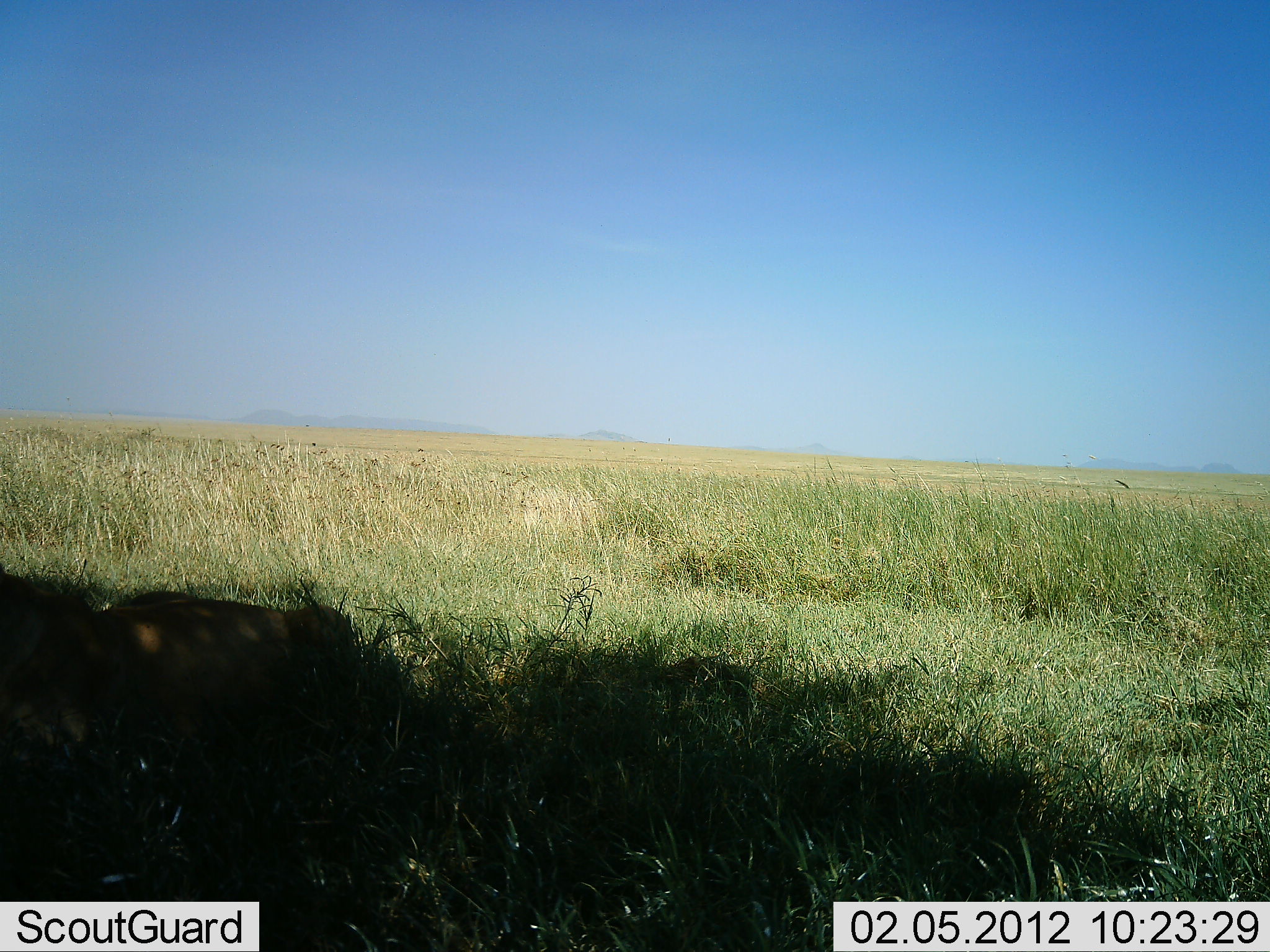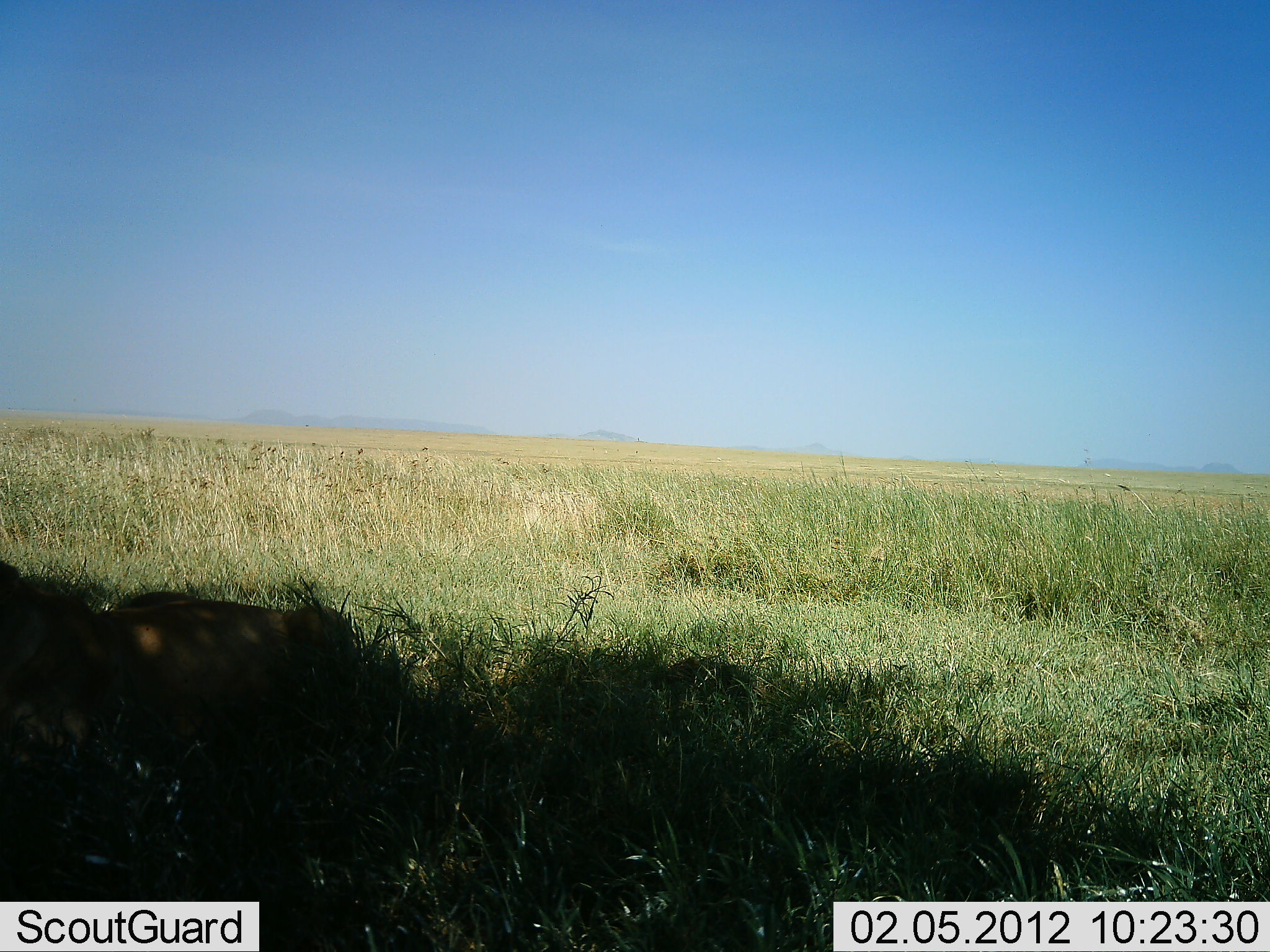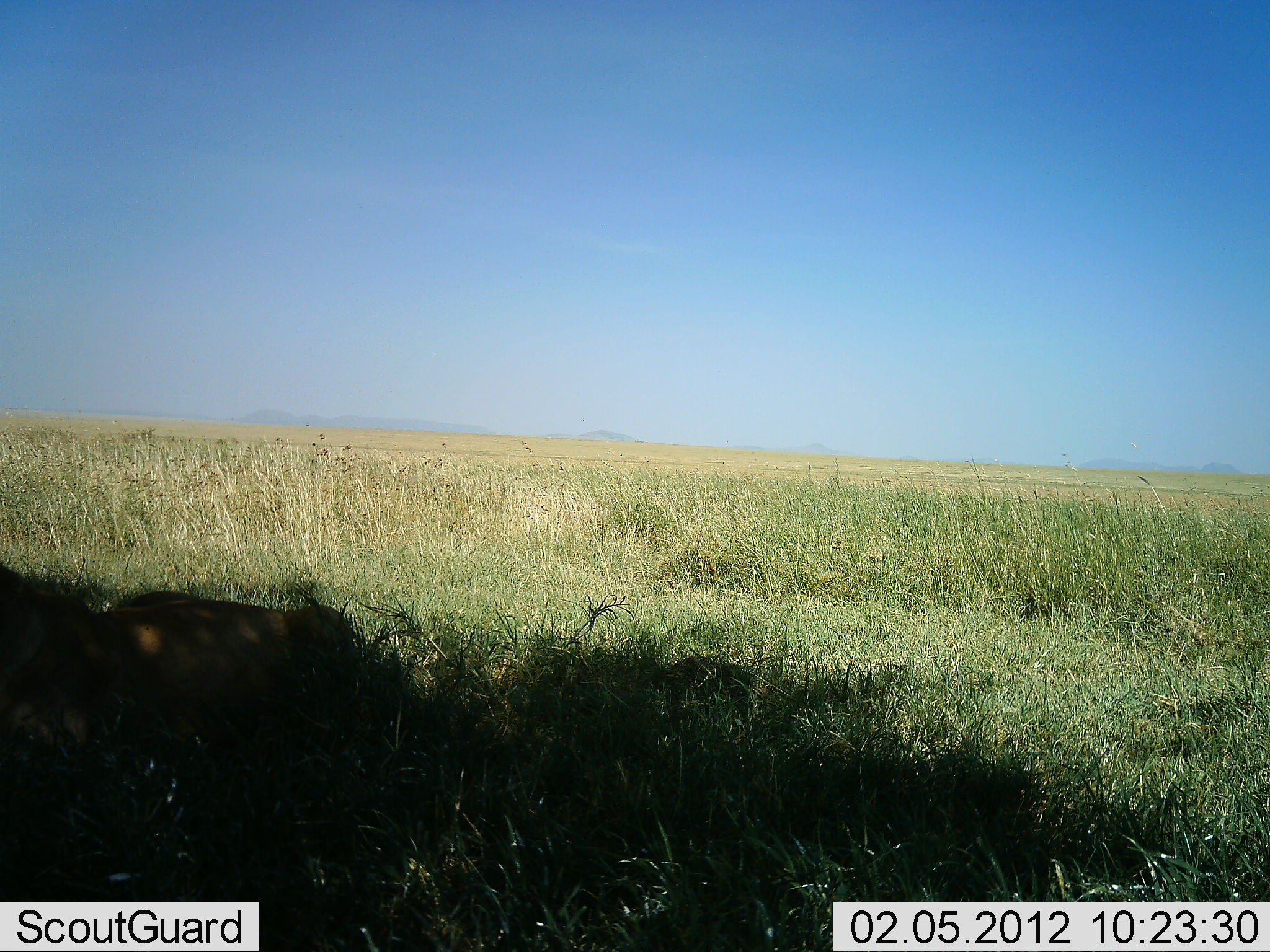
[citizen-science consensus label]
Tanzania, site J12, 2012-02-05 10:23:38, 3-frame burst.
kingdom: Animalia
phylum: Chordata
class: Mammalia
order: Carnivora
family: Felidae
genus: Panthera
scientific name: Panthera leo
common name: lion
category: lionfemale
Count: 1.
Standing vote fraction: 0%.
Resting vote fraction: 100%.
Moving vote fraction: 0%.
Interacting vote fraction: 0%.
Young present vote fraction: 0%.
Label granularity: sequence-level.